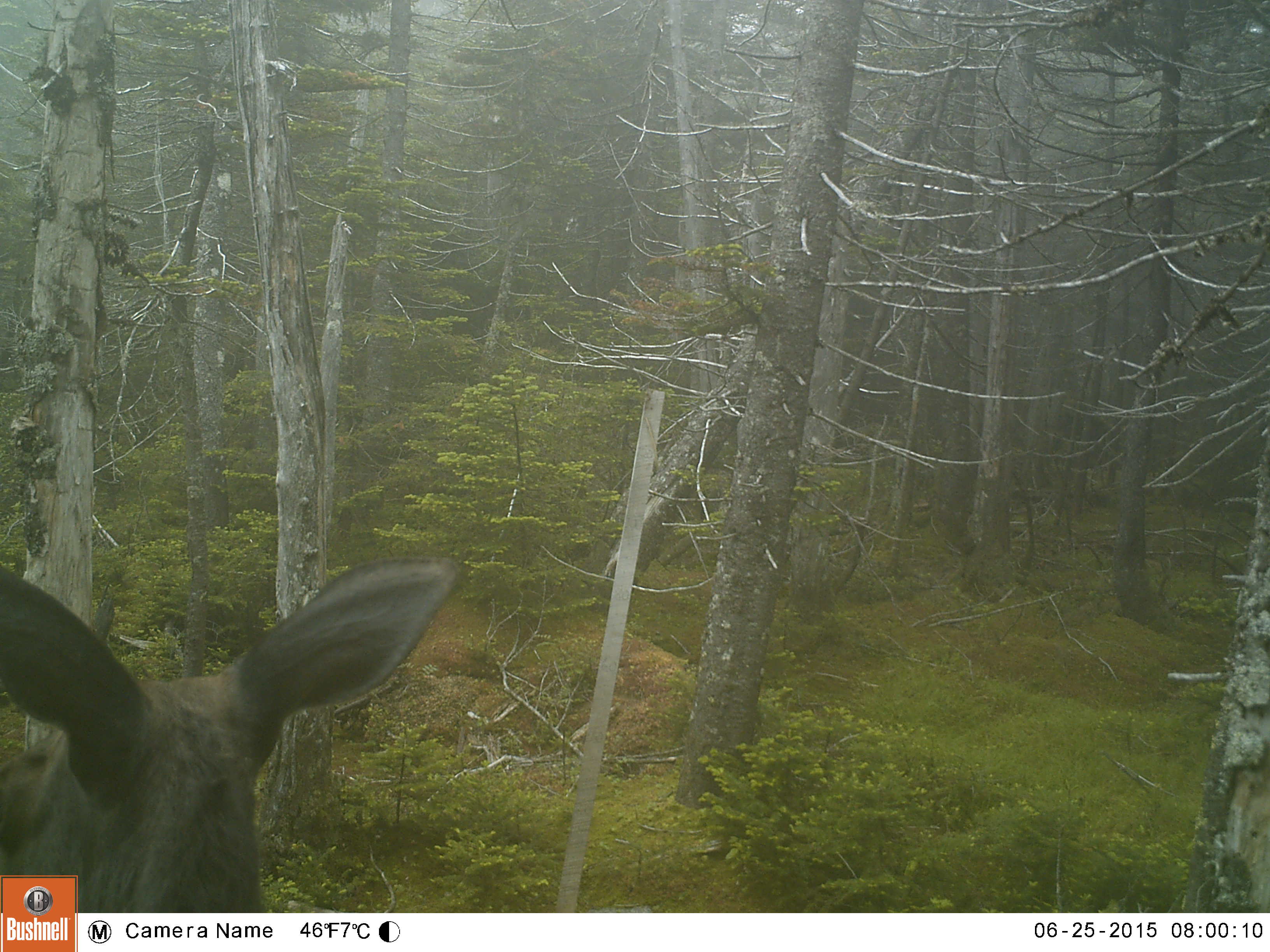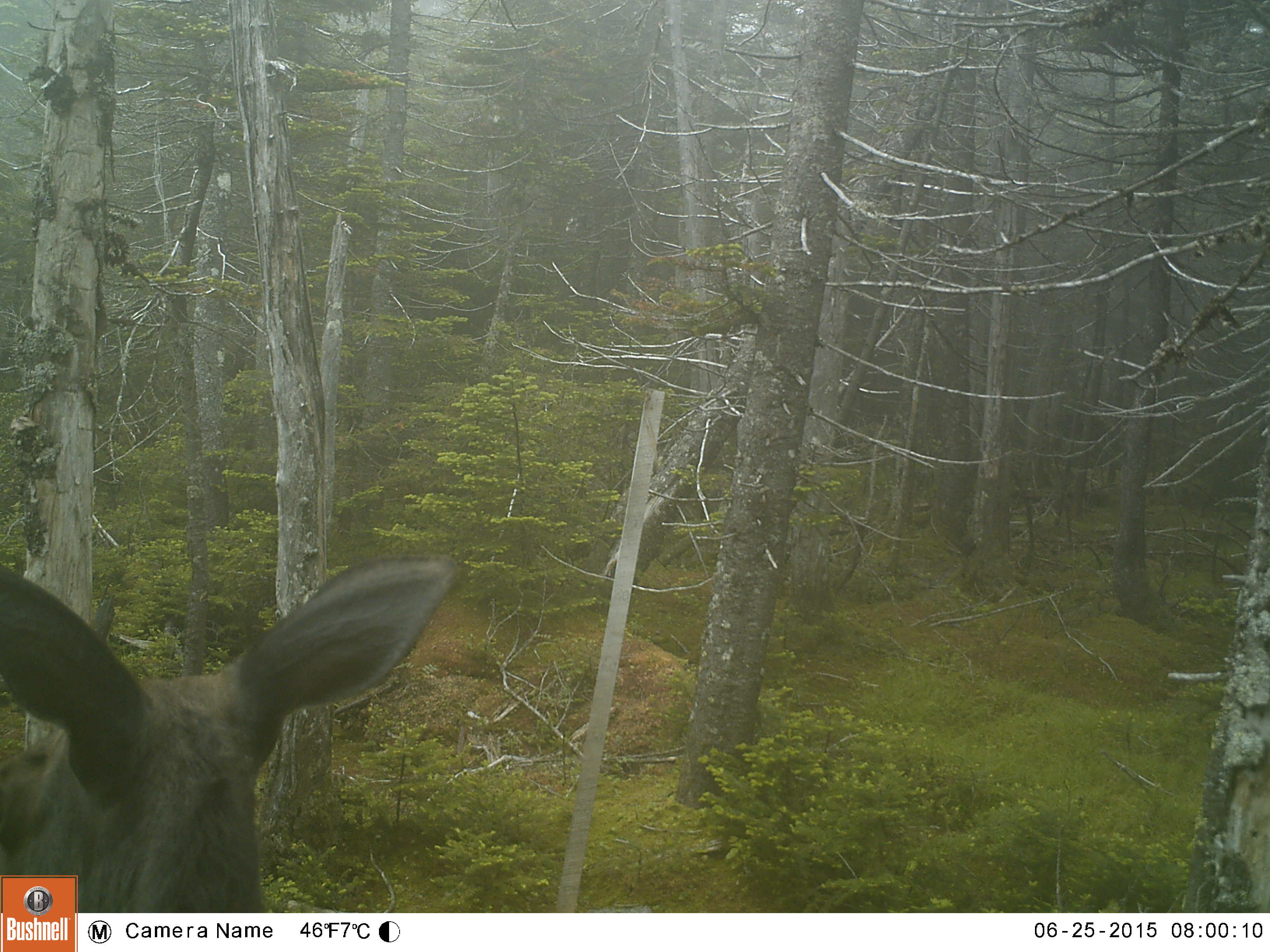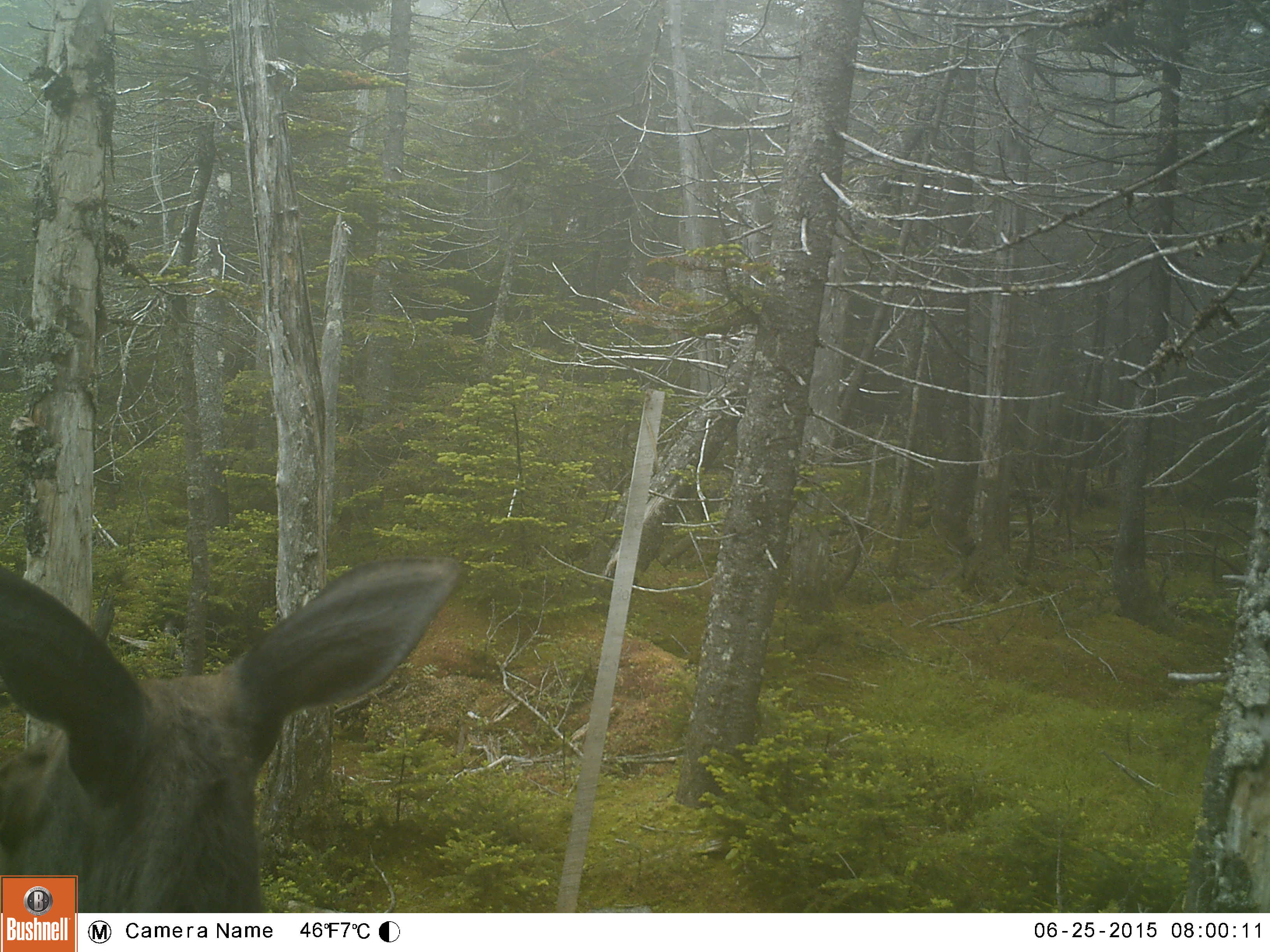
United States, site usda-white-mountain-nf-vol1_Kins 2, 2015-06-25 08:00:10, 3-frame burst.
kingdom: Animalia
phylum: Chordata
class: Mammalia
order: Artiodactyla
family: Cervidae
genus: Alces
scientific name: Alces alces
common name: moose